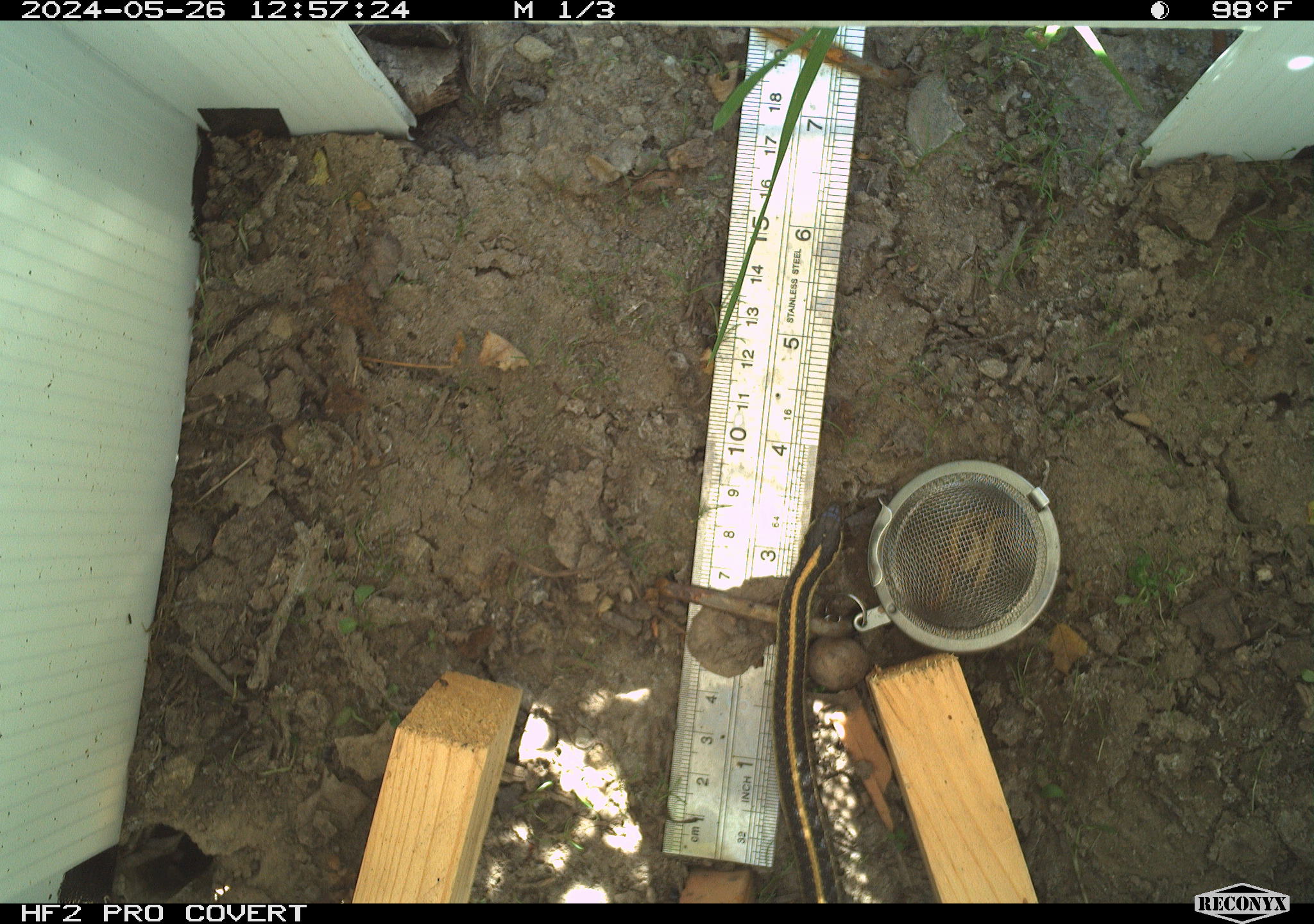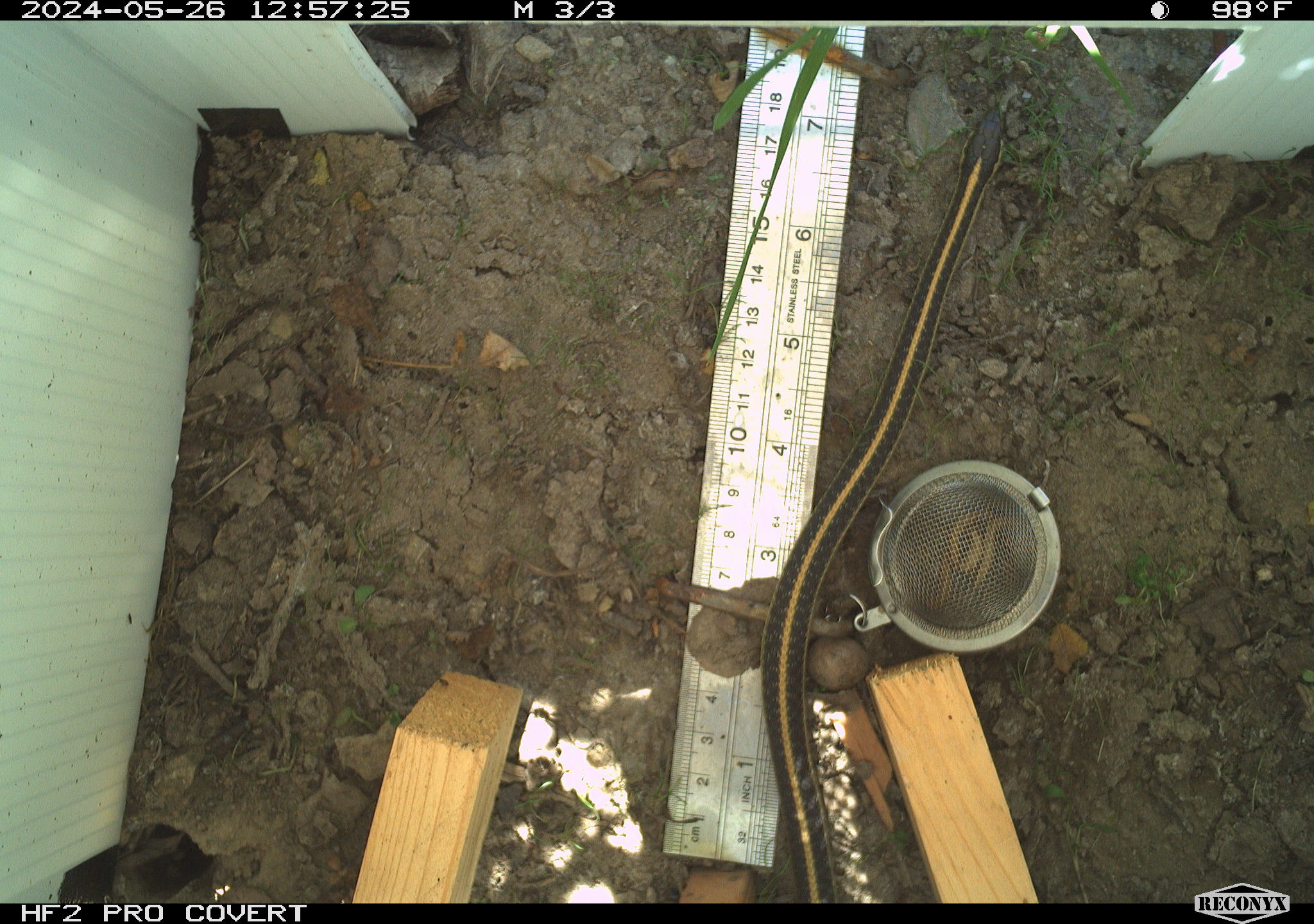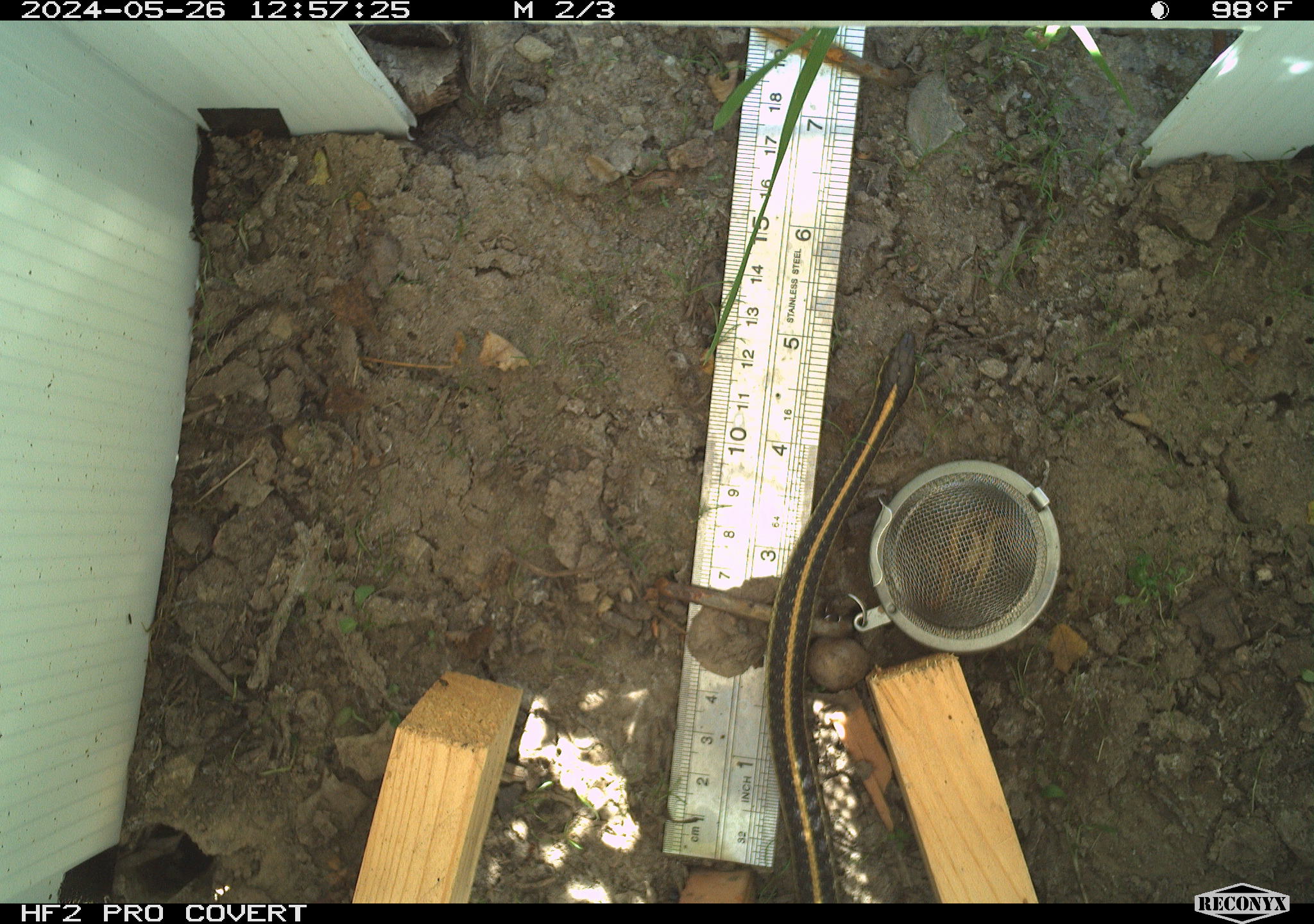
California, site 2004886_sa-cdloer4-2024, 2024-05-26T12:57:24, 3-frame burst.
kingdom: Animalia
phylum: Chordata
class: Reptilia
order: Squamata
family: Colubridae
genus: Thamnophis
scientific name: Thamnophis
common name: american gartersnakes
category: thamnophis species